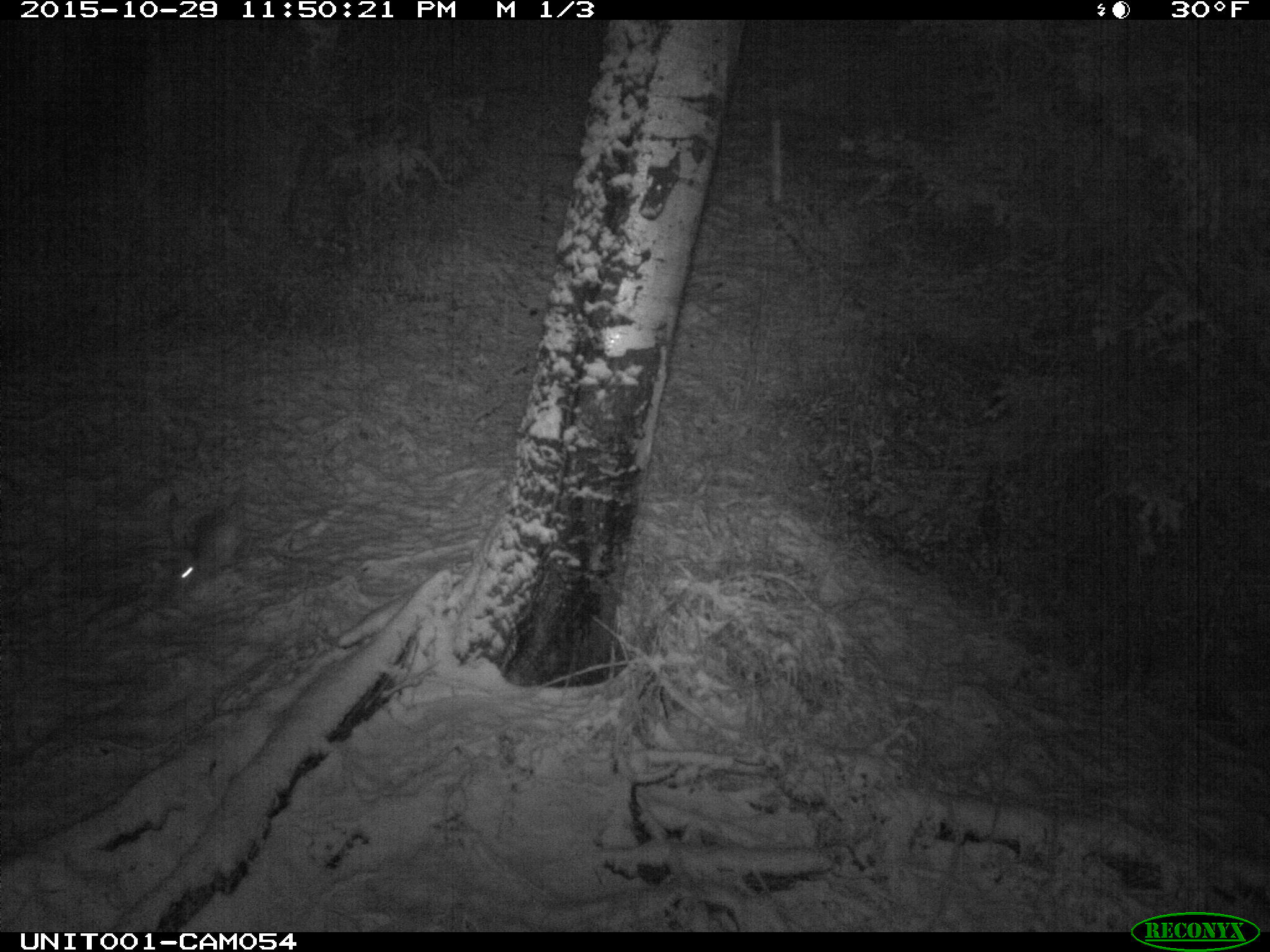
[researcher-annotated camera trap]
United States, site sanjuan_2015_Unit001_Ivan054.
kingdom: Animalia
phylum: Chordata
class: Mammalia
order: Lagomorpha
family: Leporidae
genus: Lepus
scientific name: Lepus americanus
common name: snowshoe hare